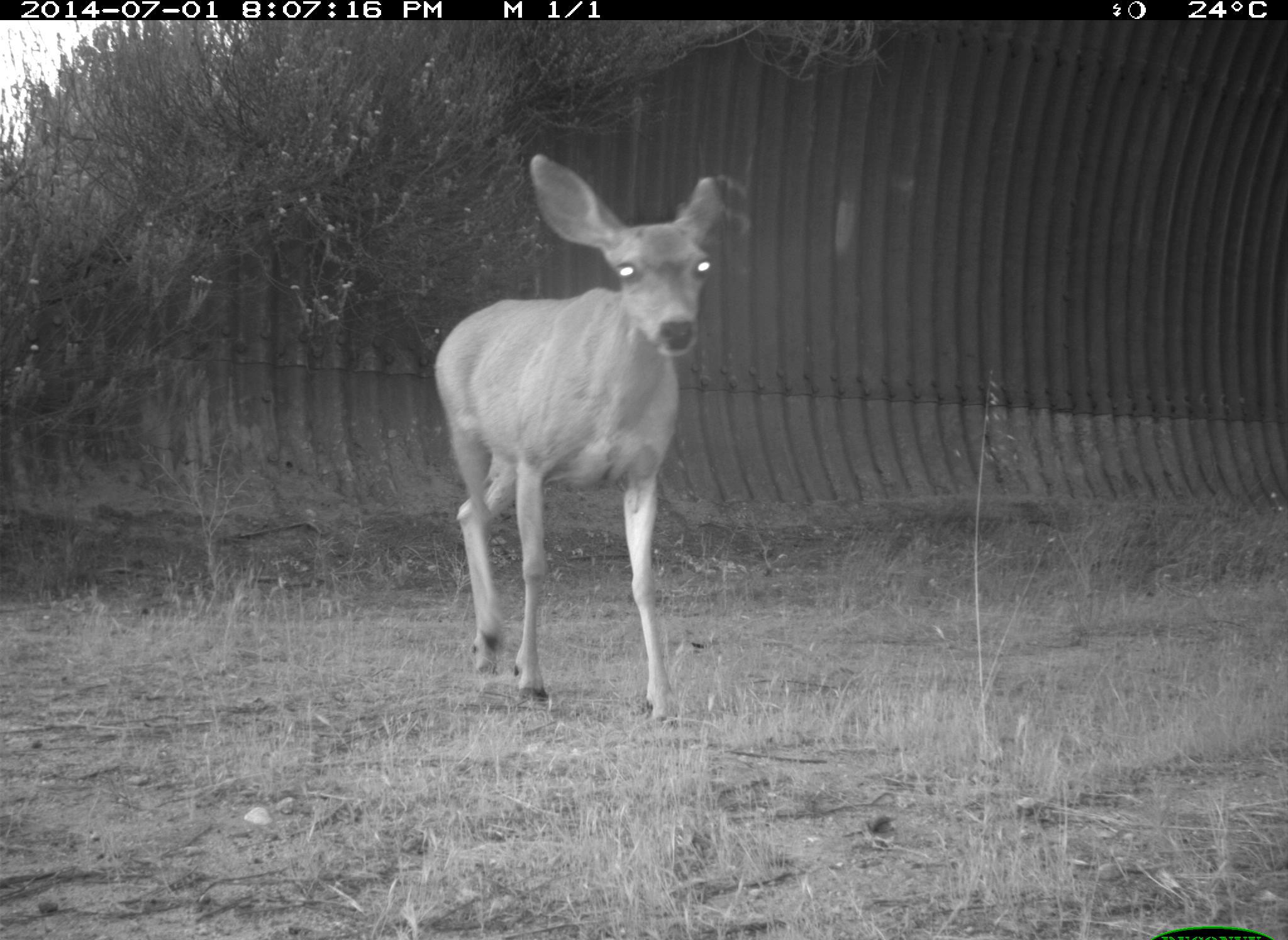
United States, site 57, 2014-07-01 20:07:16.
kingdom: Animalia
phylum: Chordata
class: Mammalia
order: Artiodactyla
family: Cervidae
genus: Odocoileus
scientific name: Odocoileus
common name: deer